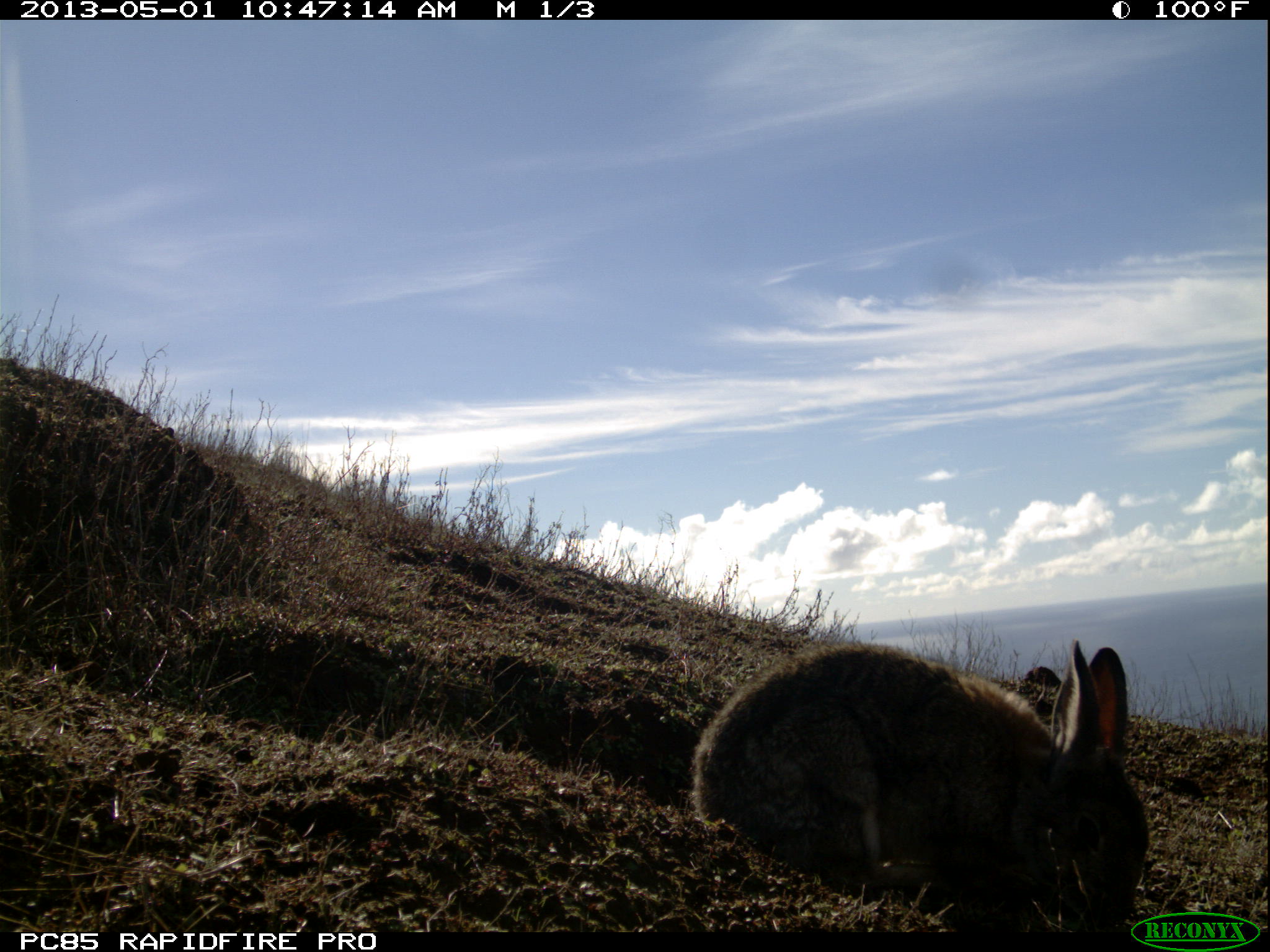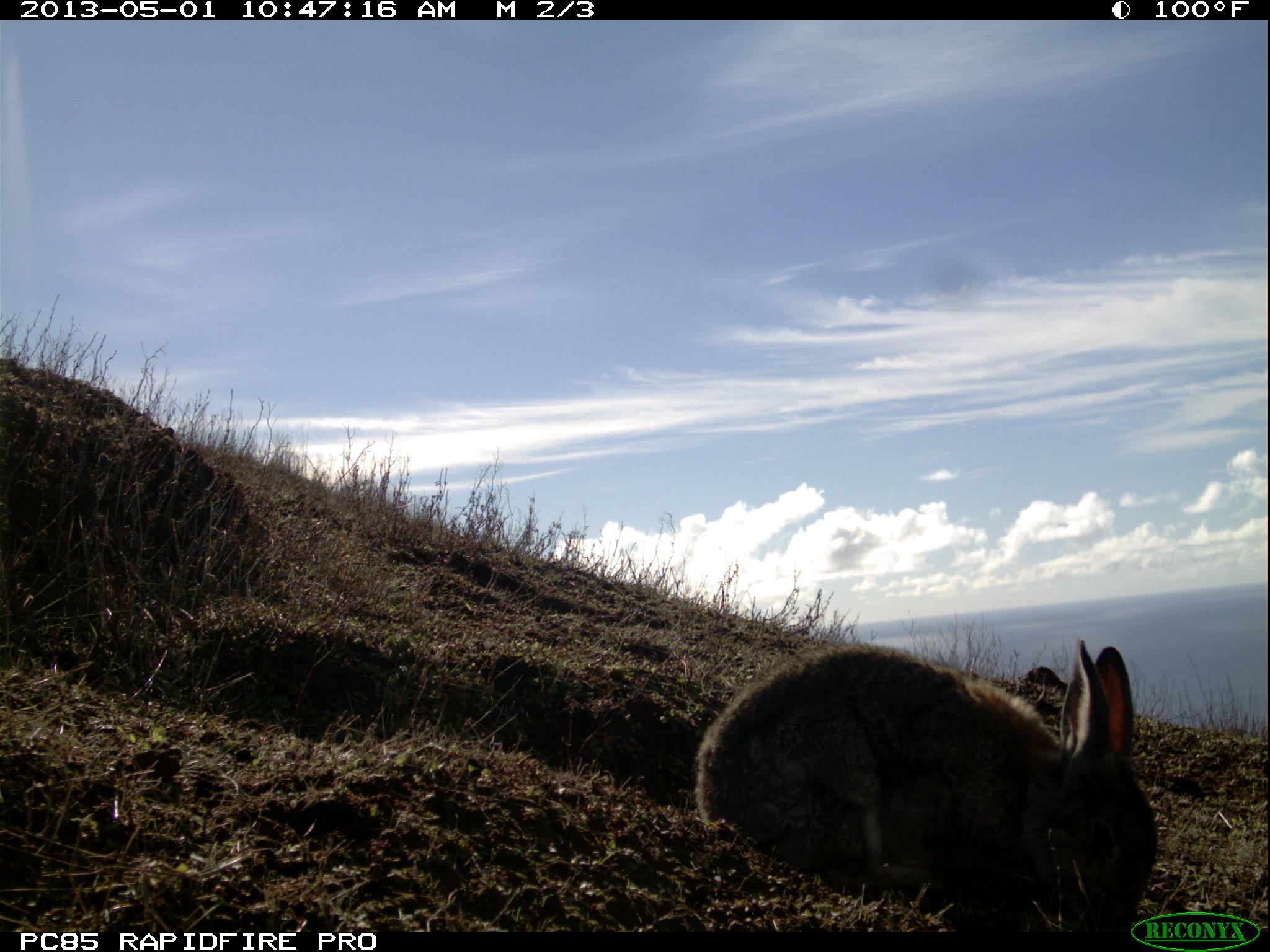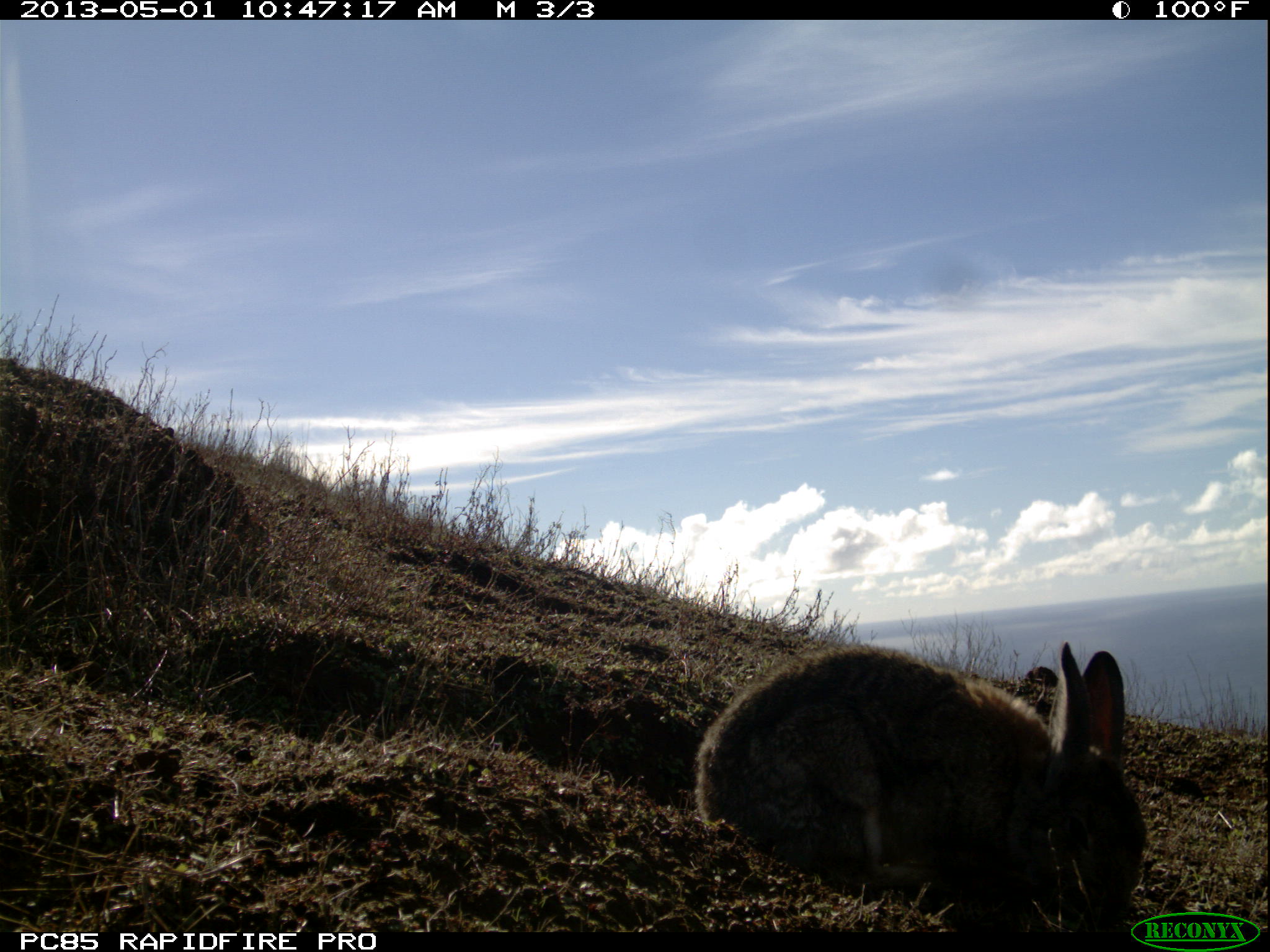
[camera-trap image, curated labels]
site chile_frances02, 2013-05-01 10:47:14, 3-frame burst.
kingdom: Animalia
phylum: Chordata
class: Mammalia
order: Lagomorpha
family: Leporidae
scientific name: Leporidae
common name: rabbits and hares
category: rabbit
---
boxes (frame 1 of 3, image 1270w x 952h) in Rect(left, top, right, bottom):
rabbit: Rect(684, 637, 1145, 932)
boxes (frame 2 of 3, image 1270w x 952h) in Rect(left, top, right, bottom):
rabbit: Rect(688, 635, 1153, 932)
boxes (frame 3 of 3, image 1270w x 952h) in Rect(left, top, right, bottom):
rabbit: Rect(689, 635, 1142, 930)